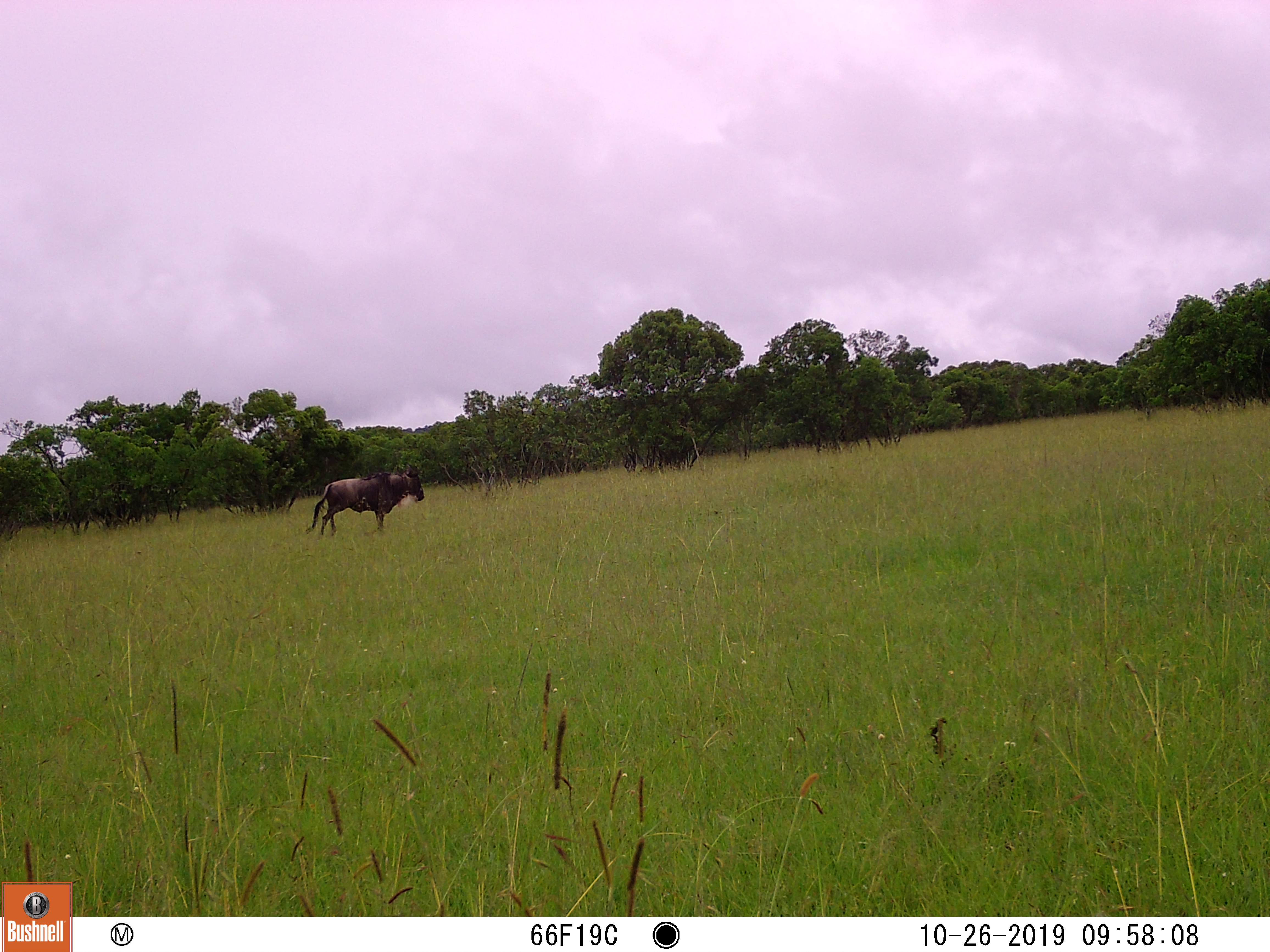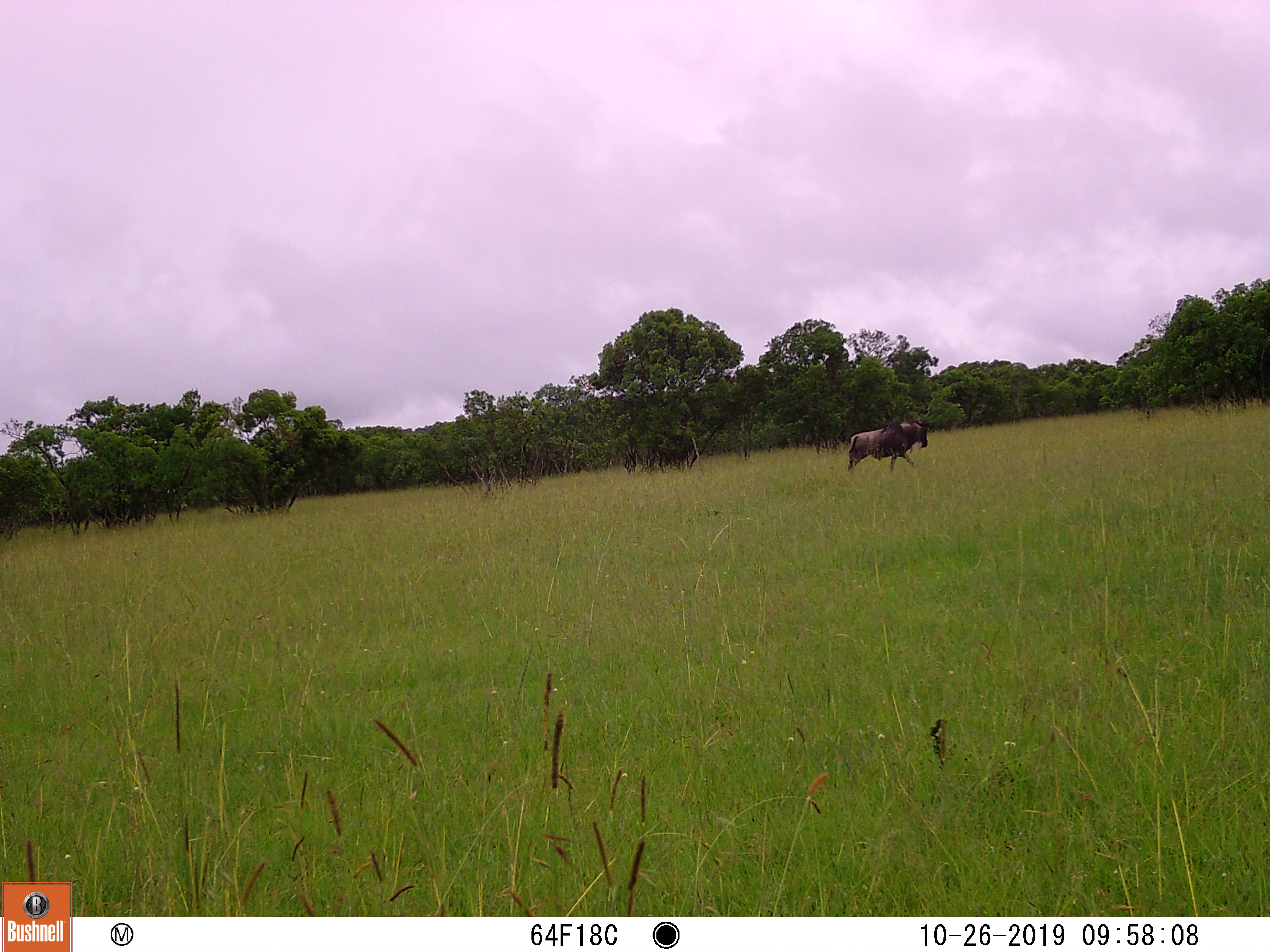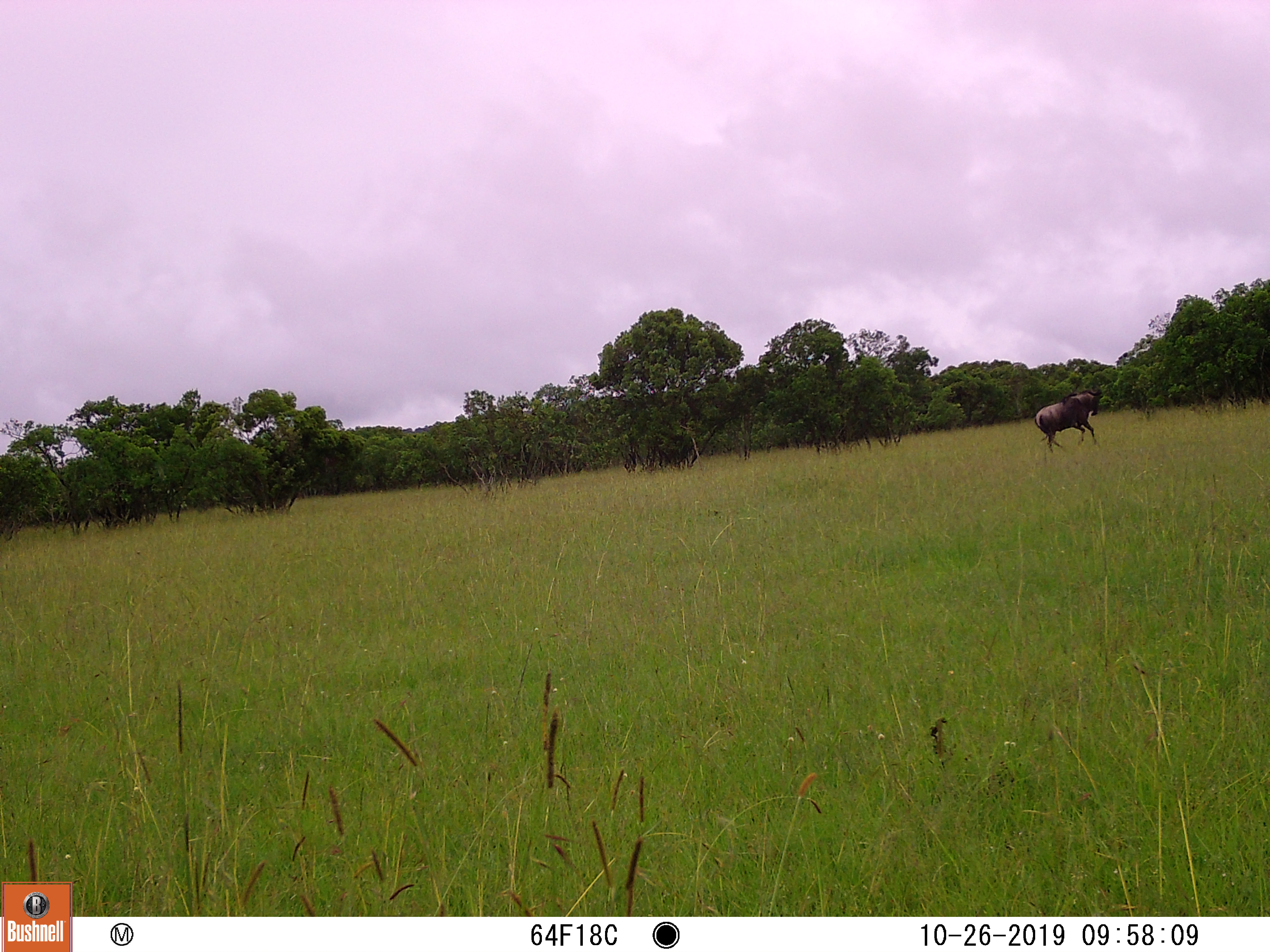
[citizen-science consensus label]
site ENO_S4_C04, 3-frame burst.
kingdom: Animalia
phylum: Chordata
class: Mammalia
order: Artiodactyla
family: Bovidae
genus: Connochaetes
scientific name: Connochaetes taurinus taurinus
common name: blue wildebeest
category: wildebeestblue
Wildebeestblue (blue wildebeest) (Connochaetes taurinus taurinus), count 1. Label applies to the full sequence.